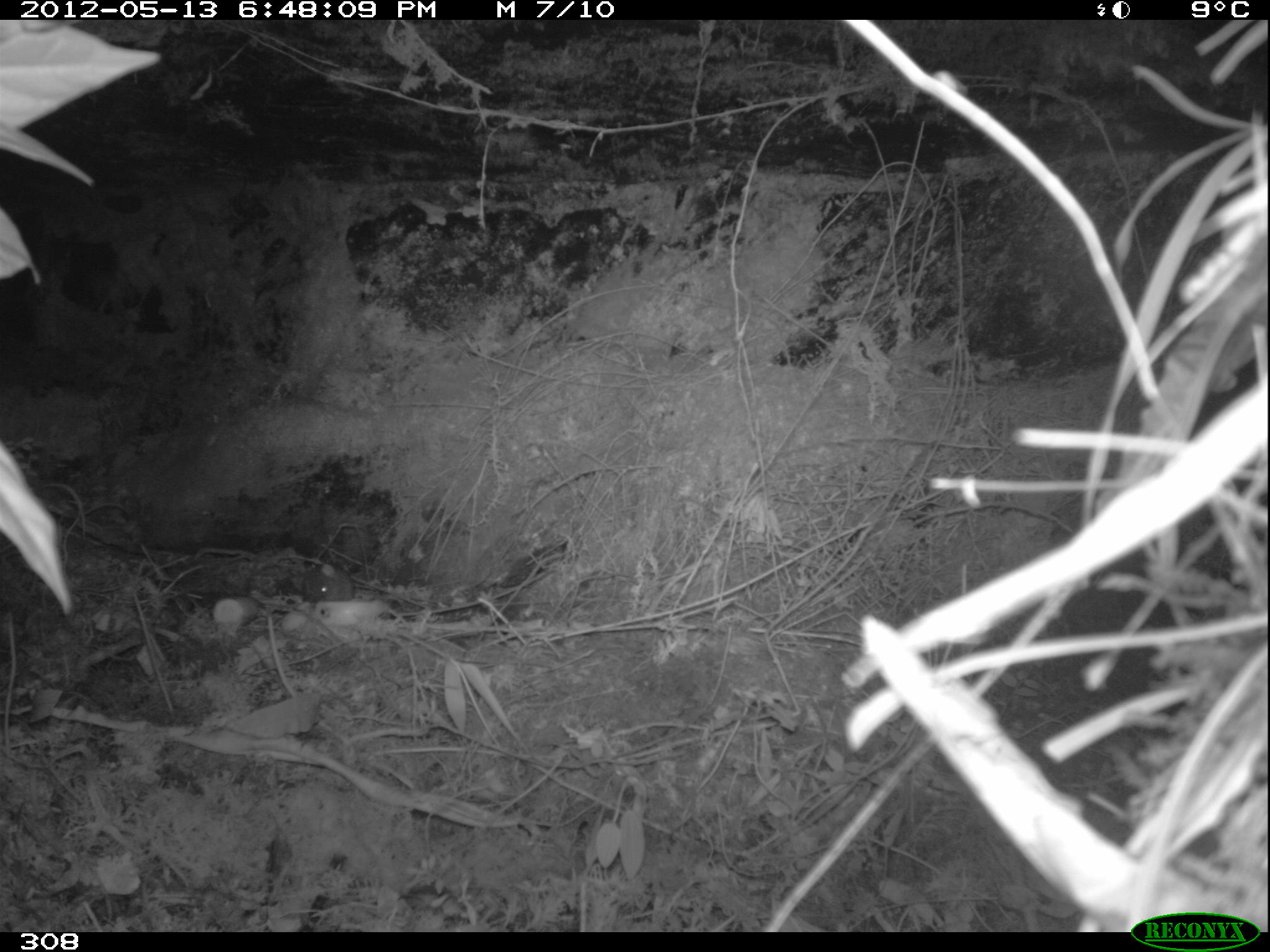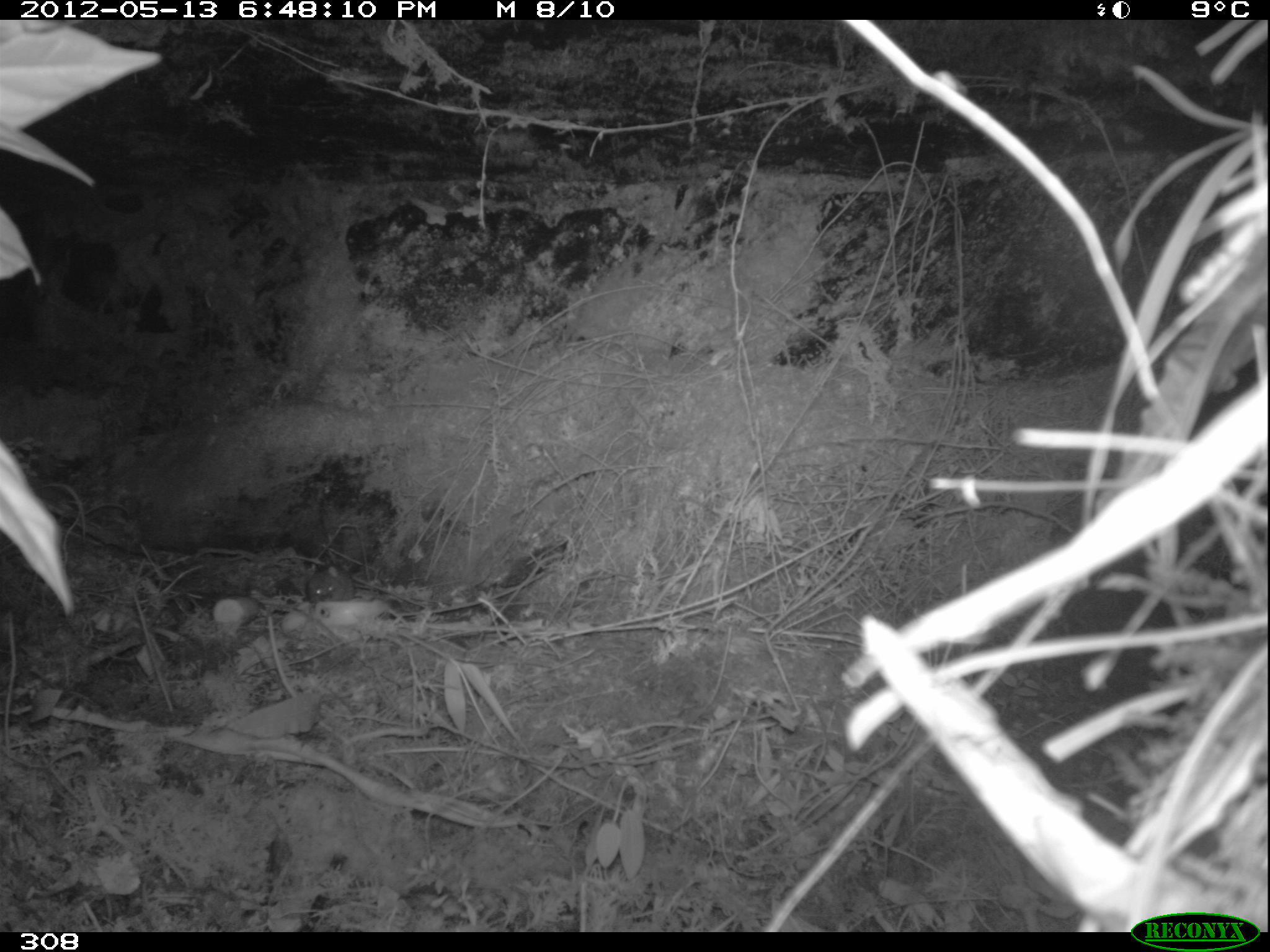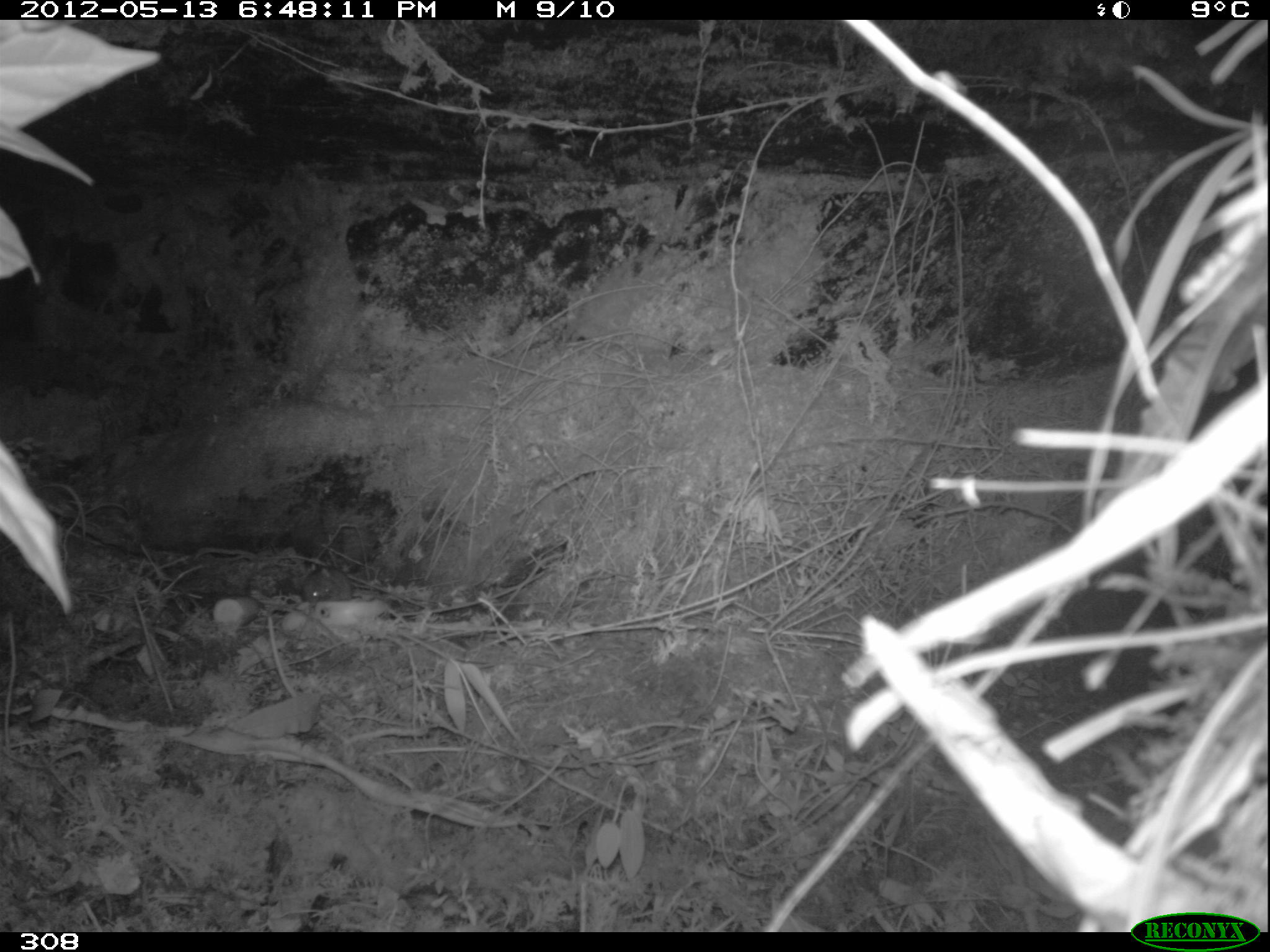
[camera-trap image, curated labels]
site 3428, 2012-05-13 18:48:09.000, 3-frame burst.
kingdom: Animalia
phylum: Chordata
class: Mammalia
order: Rodentia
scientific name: Rodentia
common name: rodents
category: unknown rodent